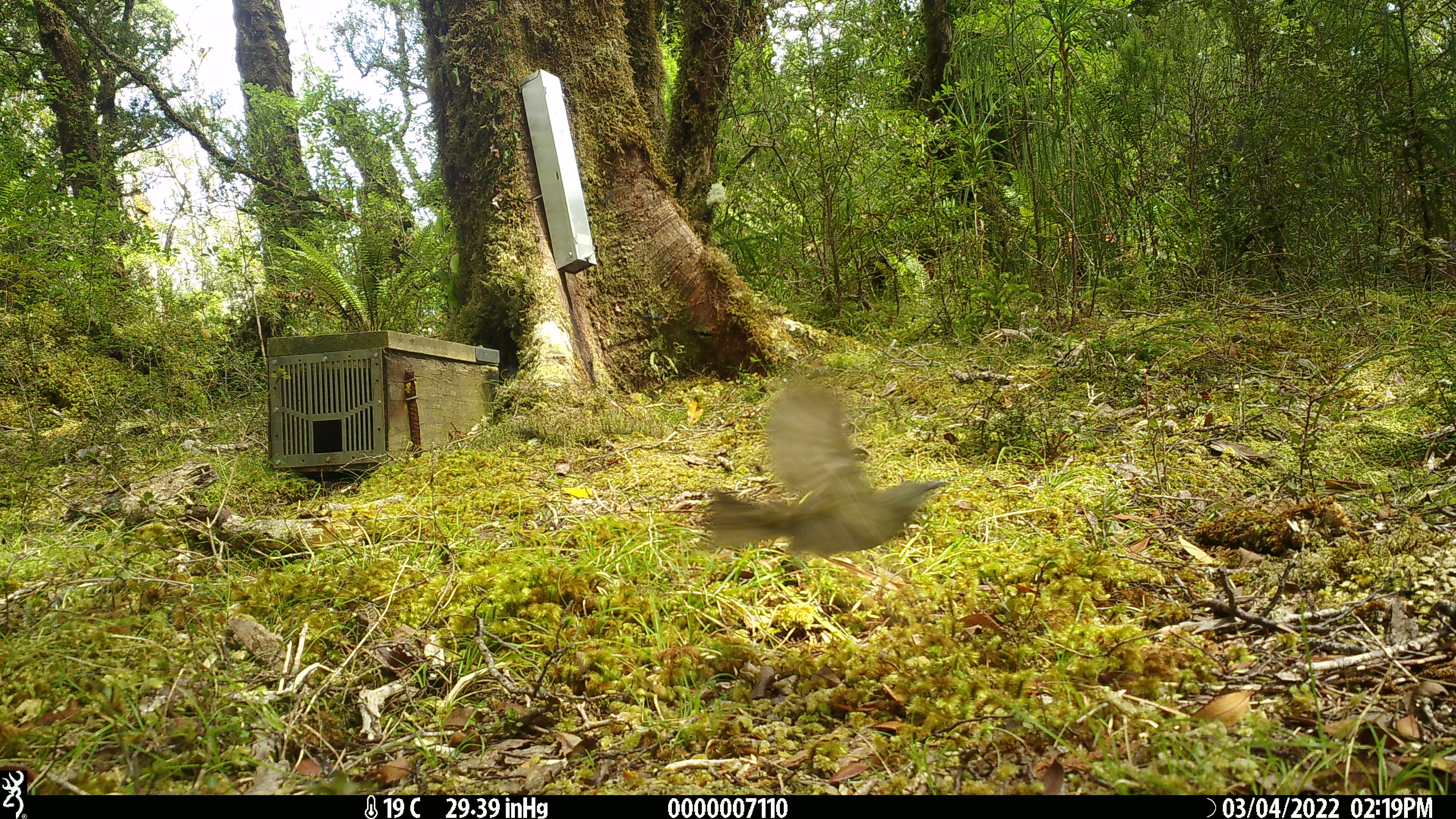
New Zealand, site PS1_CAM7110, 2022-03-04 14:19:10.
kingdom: Animalia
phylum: Chordata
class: Aves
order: Passeriformes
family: Meliphagidae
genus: Anthornis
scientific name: Anthornis melanura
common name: new zealand bellbird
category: bellbird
Bellbird (new zealand bellbird) (Anthornis melanura).